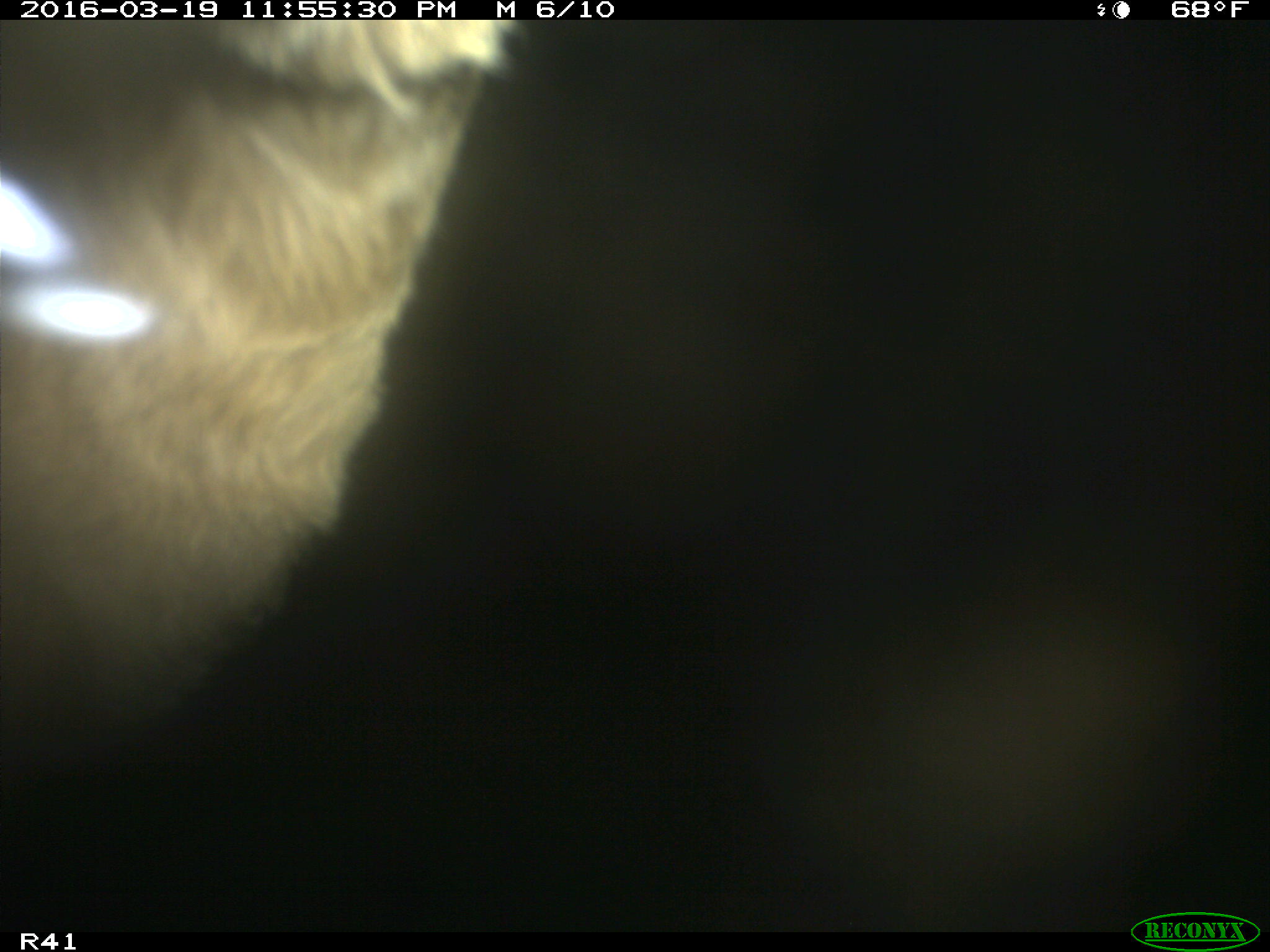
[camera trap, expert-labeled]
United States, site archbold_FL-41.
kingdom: Animalia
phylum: Chordata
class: Mammalia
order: Artiodactyla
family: Bovidae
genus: Bos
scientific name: Bos taurus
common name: domestic cow